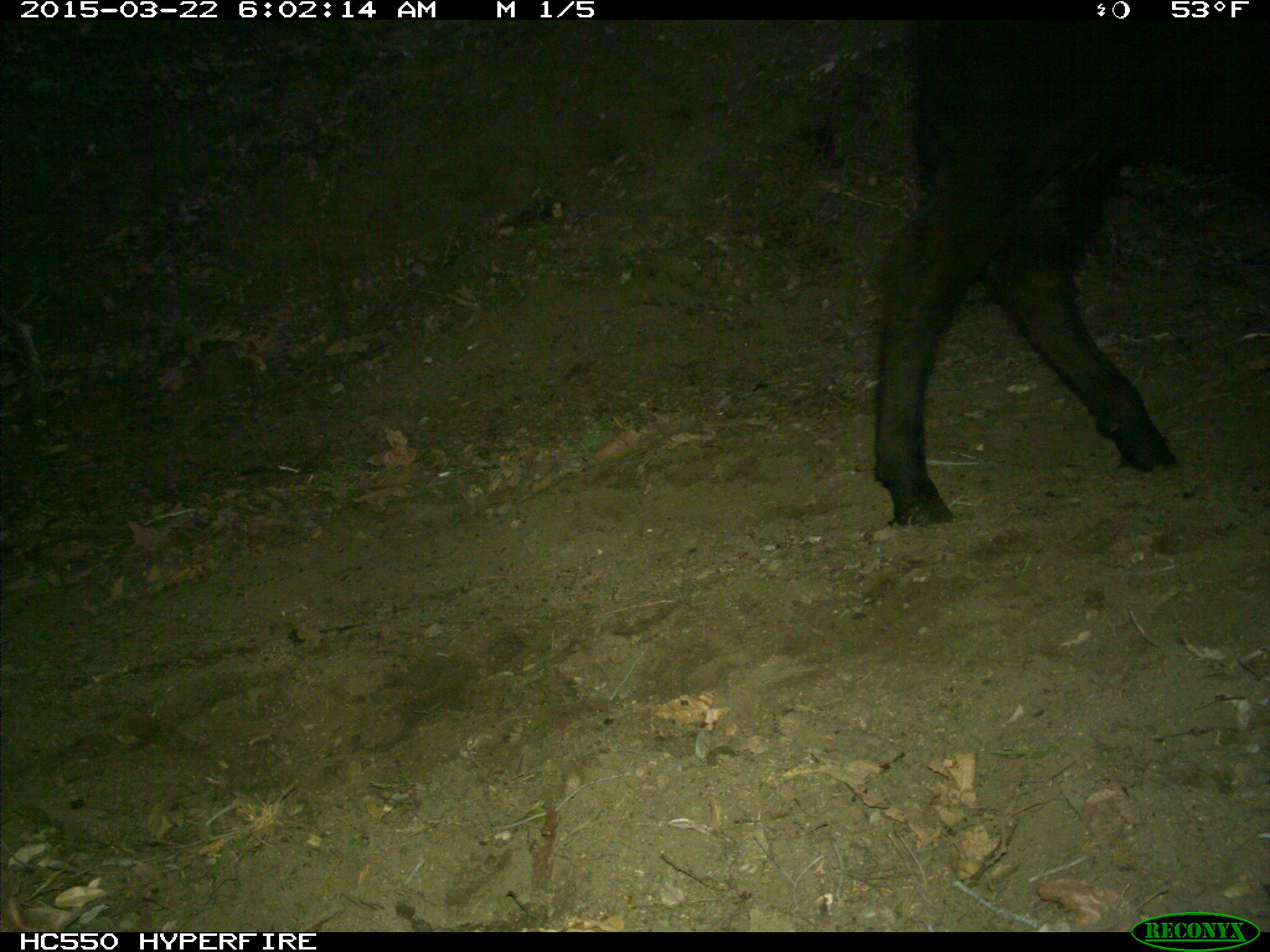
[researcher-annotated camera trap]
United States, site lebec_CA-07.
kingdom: Animalia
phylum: Chordata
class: Mammalia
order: Artiodactyla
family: Bovidae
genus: Bos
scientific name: Bos taurus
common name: domestic cow